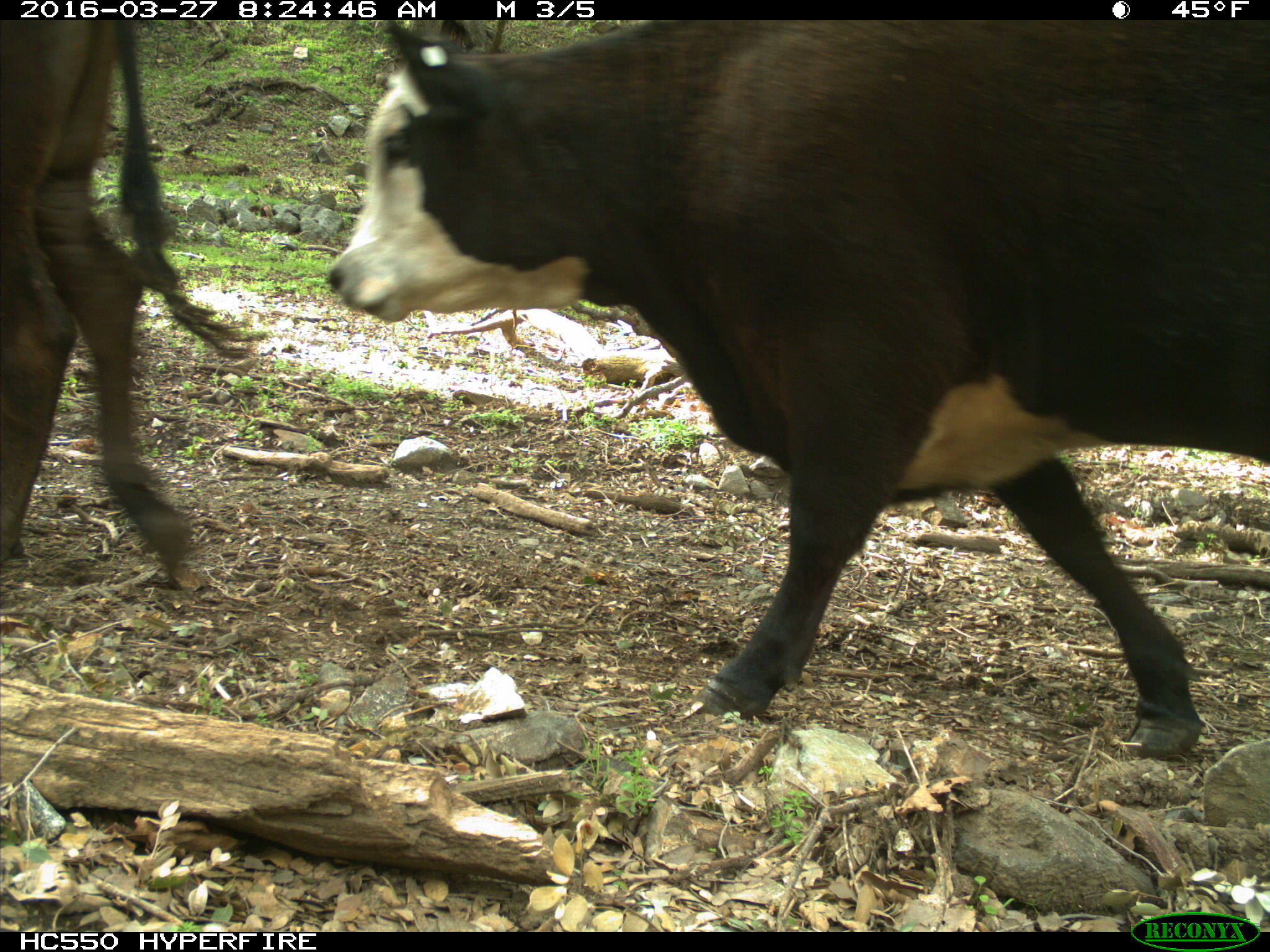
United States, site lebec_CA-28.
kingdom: Animalia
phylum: Chordata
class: Mammalia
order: Artiodactyla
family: Bovidae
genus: Bos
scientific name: Bos taurus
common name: domestic cow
Bos taurus (domestic cow).